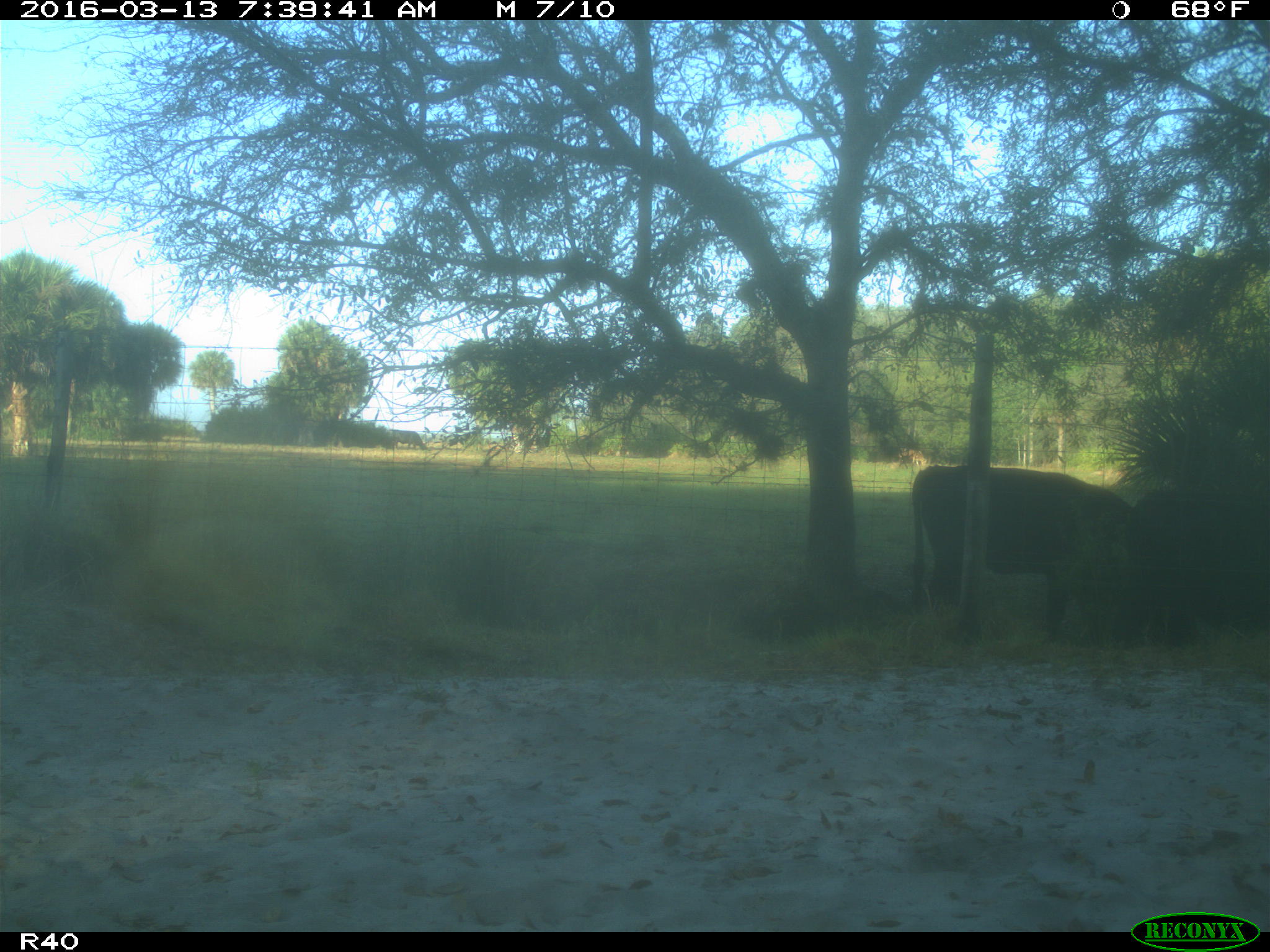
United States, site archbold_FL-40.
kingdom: Animalia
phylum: Chordata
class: Mammalia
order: Artiodactyla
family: Bovidae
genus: Bos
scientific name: Bos taurus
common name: domestic cow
Bos taurus (domestic cow).